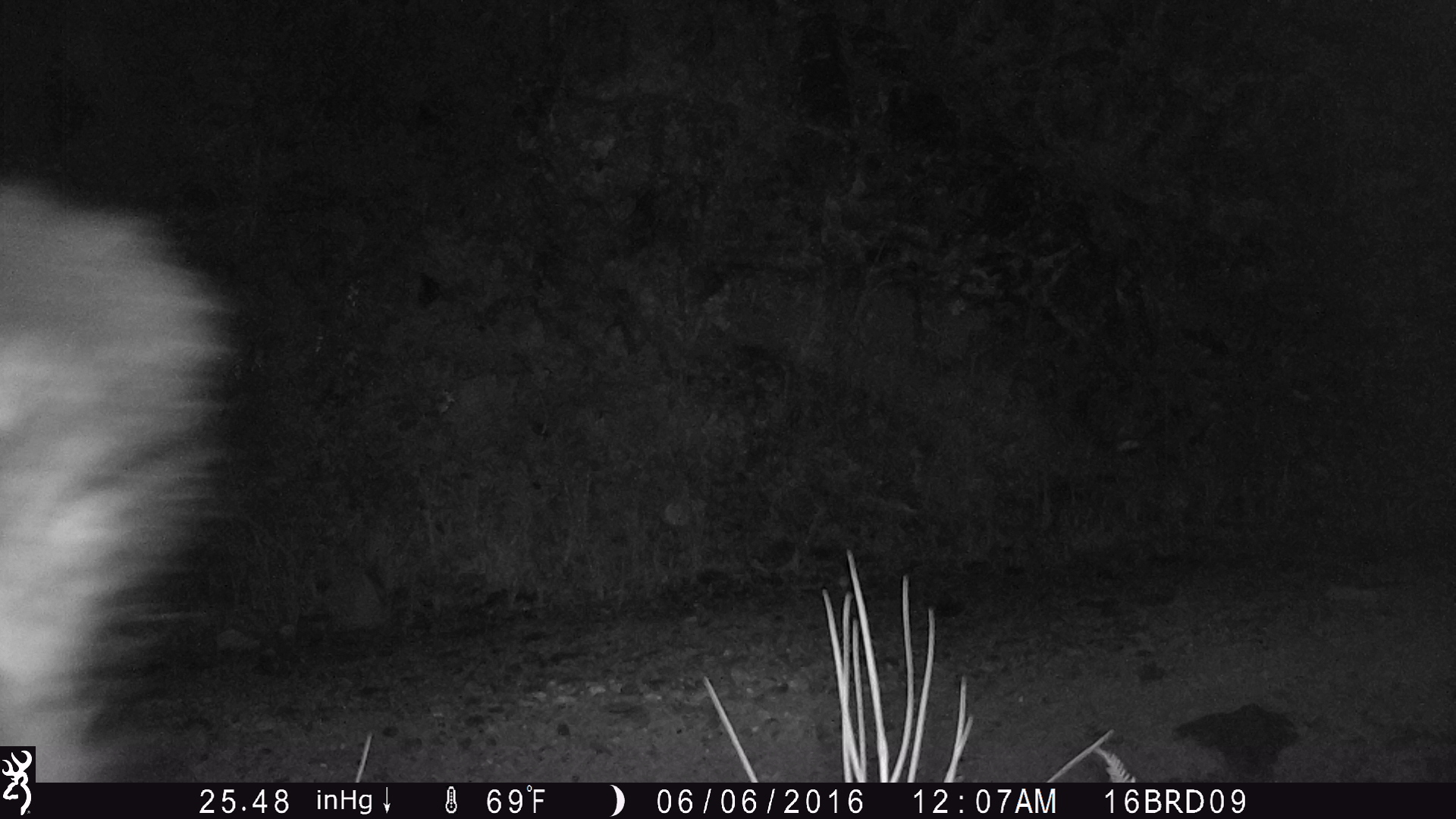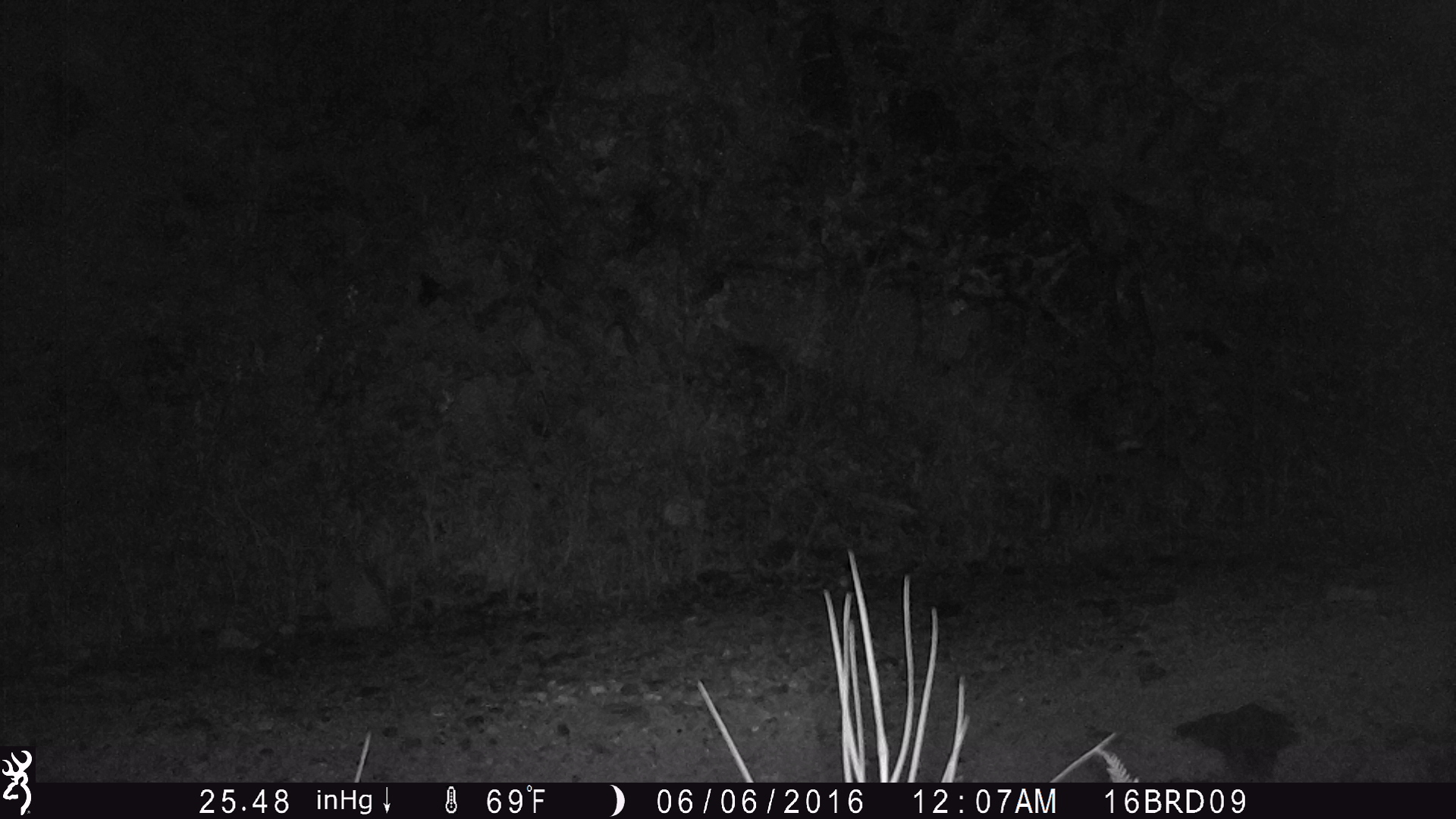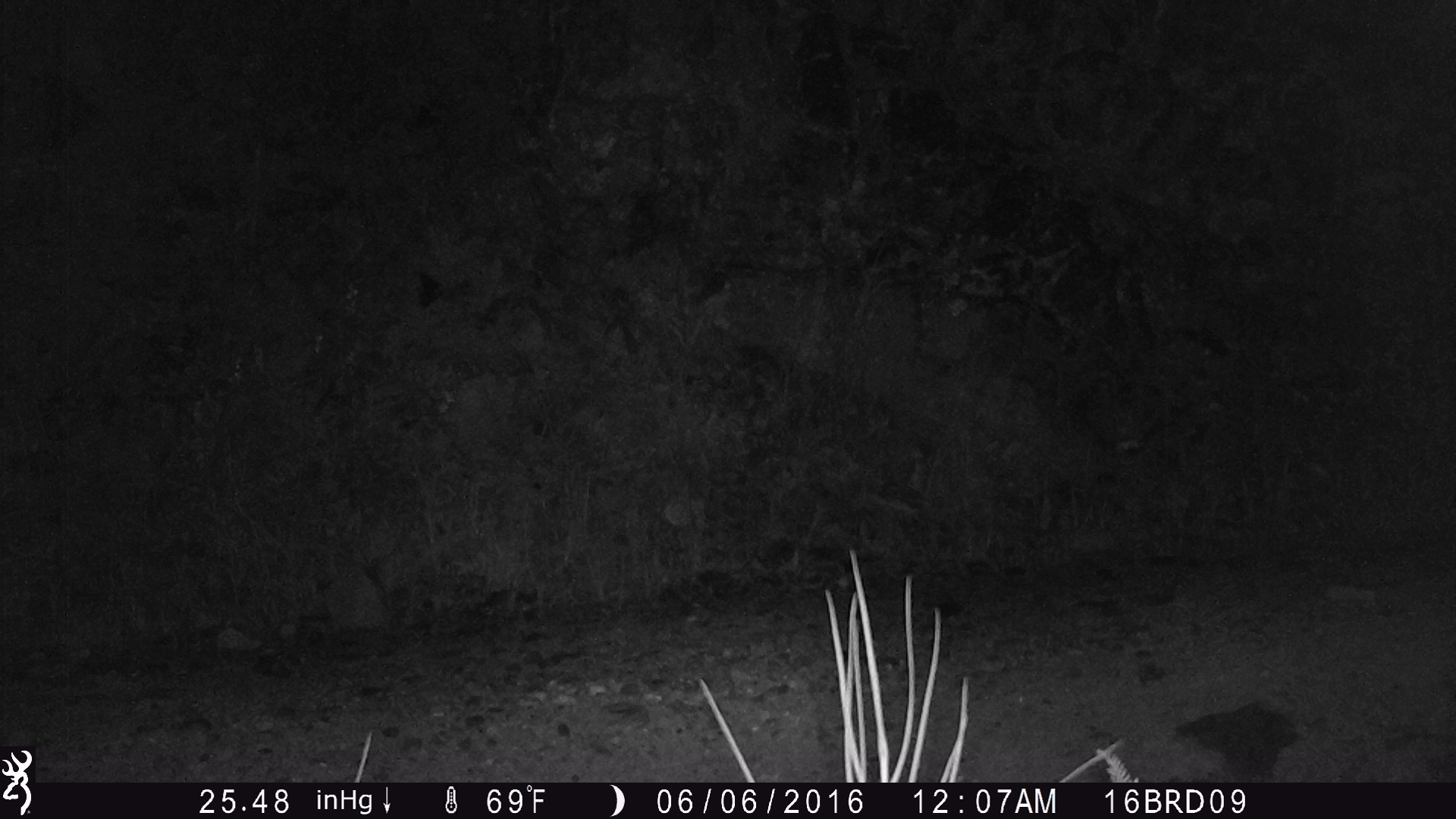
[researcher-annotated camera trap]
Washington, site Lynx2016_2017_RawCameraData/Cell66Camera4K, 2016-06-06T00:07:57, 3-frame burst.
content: unidentified animal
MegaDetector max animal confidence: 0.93